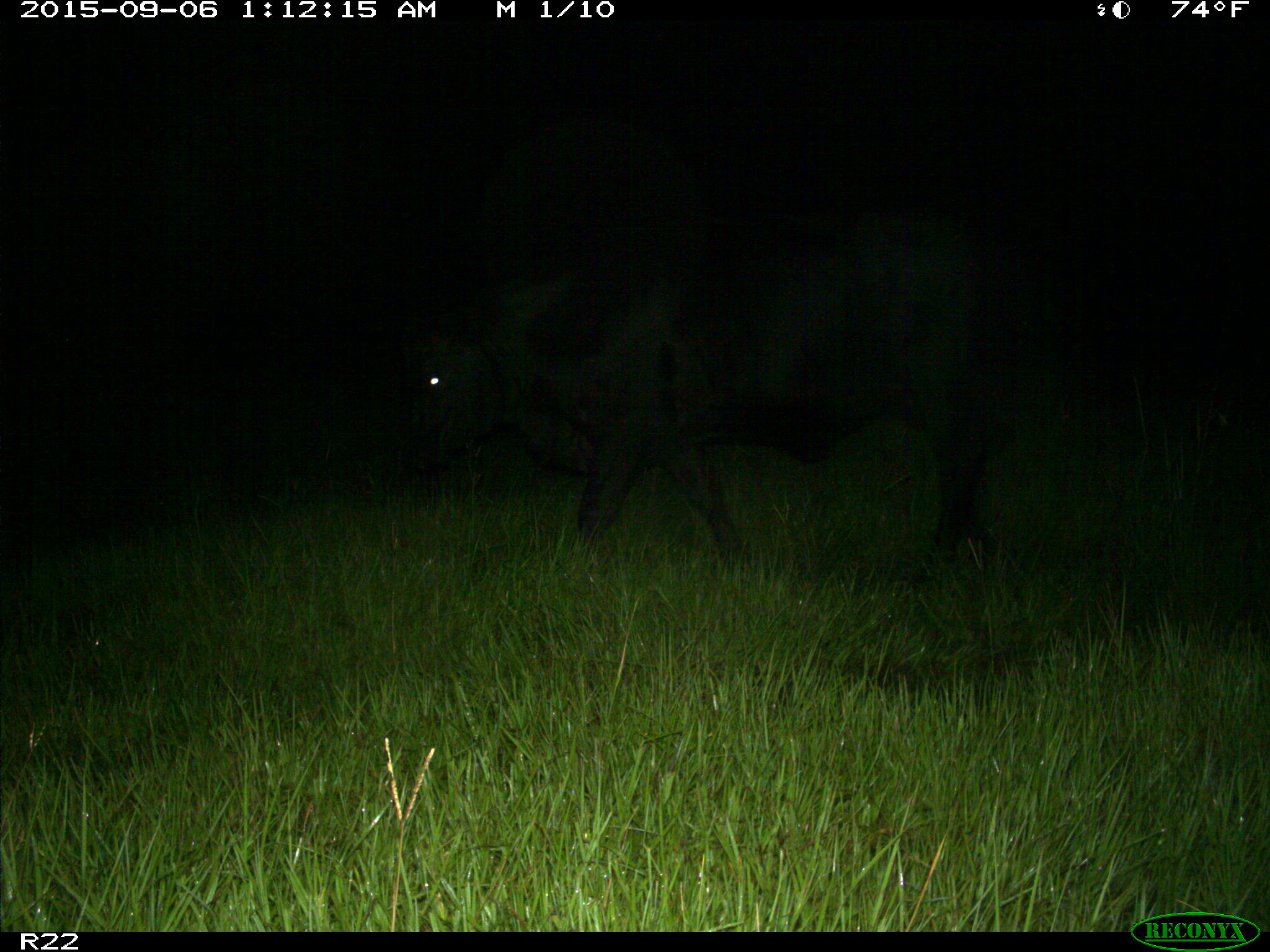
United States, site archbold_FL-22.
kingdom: Animalia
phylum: Chordata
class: Mammalia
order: Artiodactyla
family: Bovidae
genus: Bos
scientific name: Bos taurus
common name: domestic cow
Bos taurus (domestic cow).